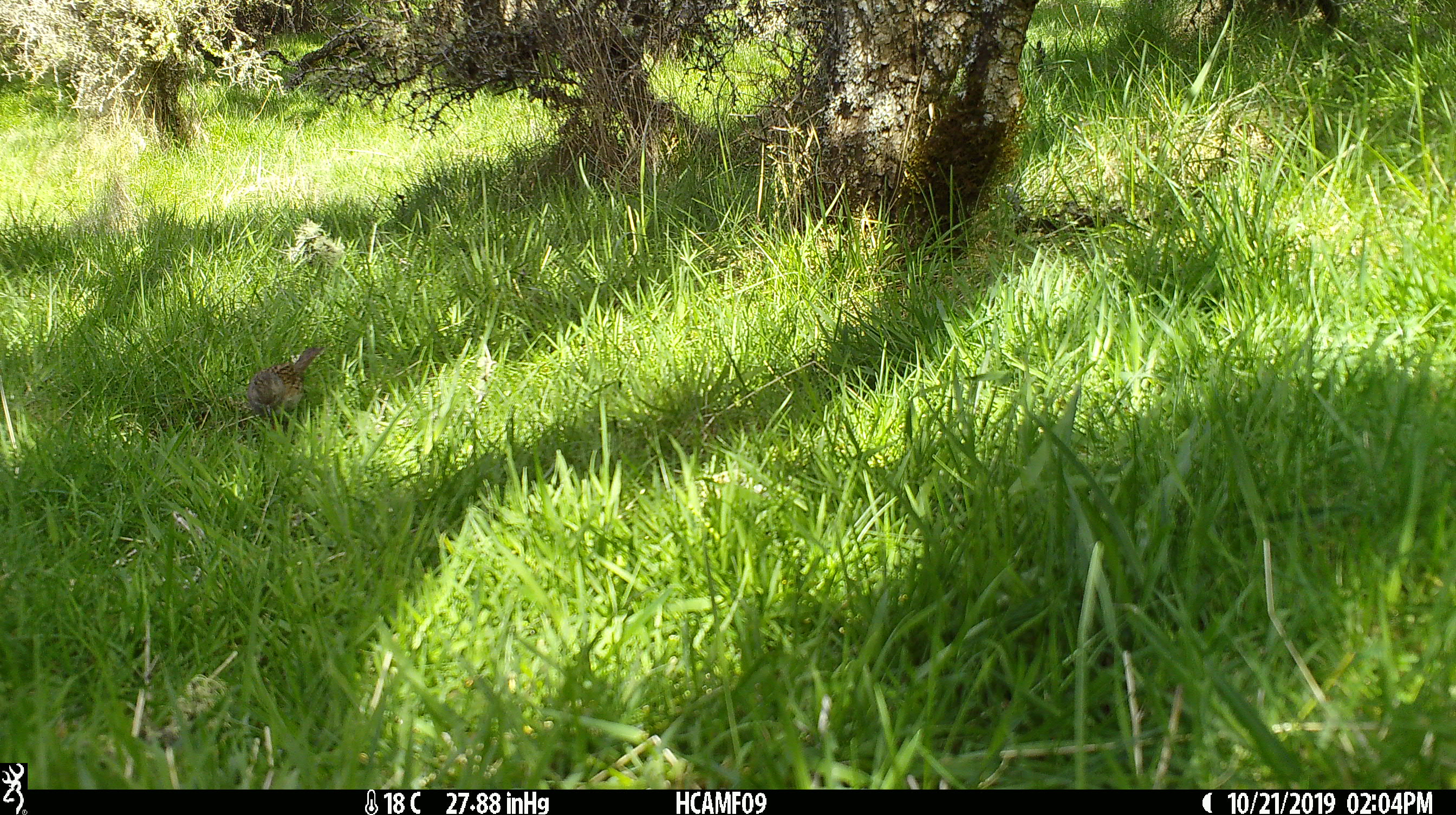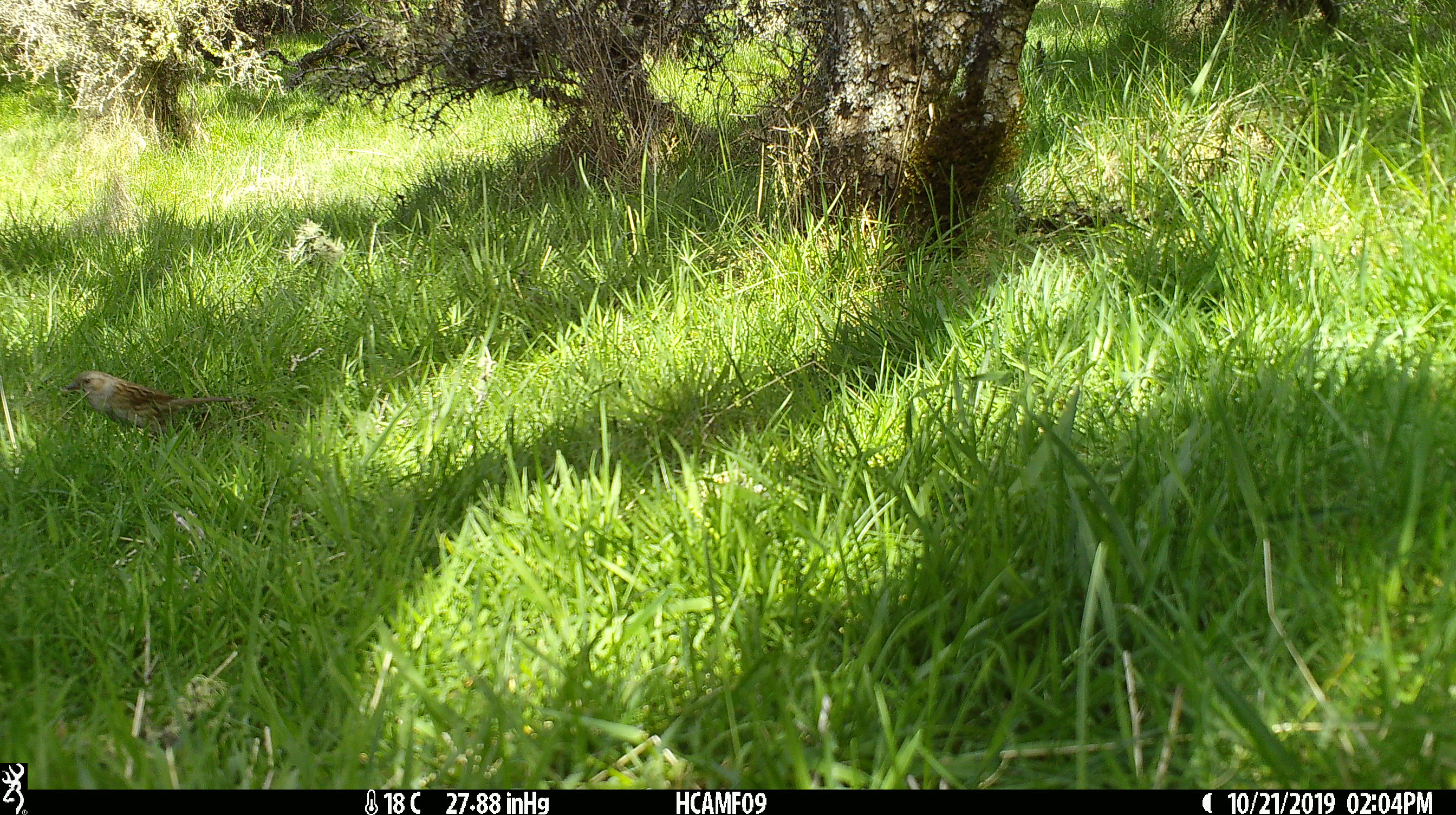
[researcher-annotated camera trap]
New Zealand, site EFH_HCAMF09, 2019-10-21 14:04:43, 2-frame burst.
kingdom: Animalia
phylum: Chordata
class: Aves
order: Passeriformes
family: Prunellidae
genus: Prunella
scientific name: Prunella modularis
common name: dunnock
Dunnock (Prunella modularis).